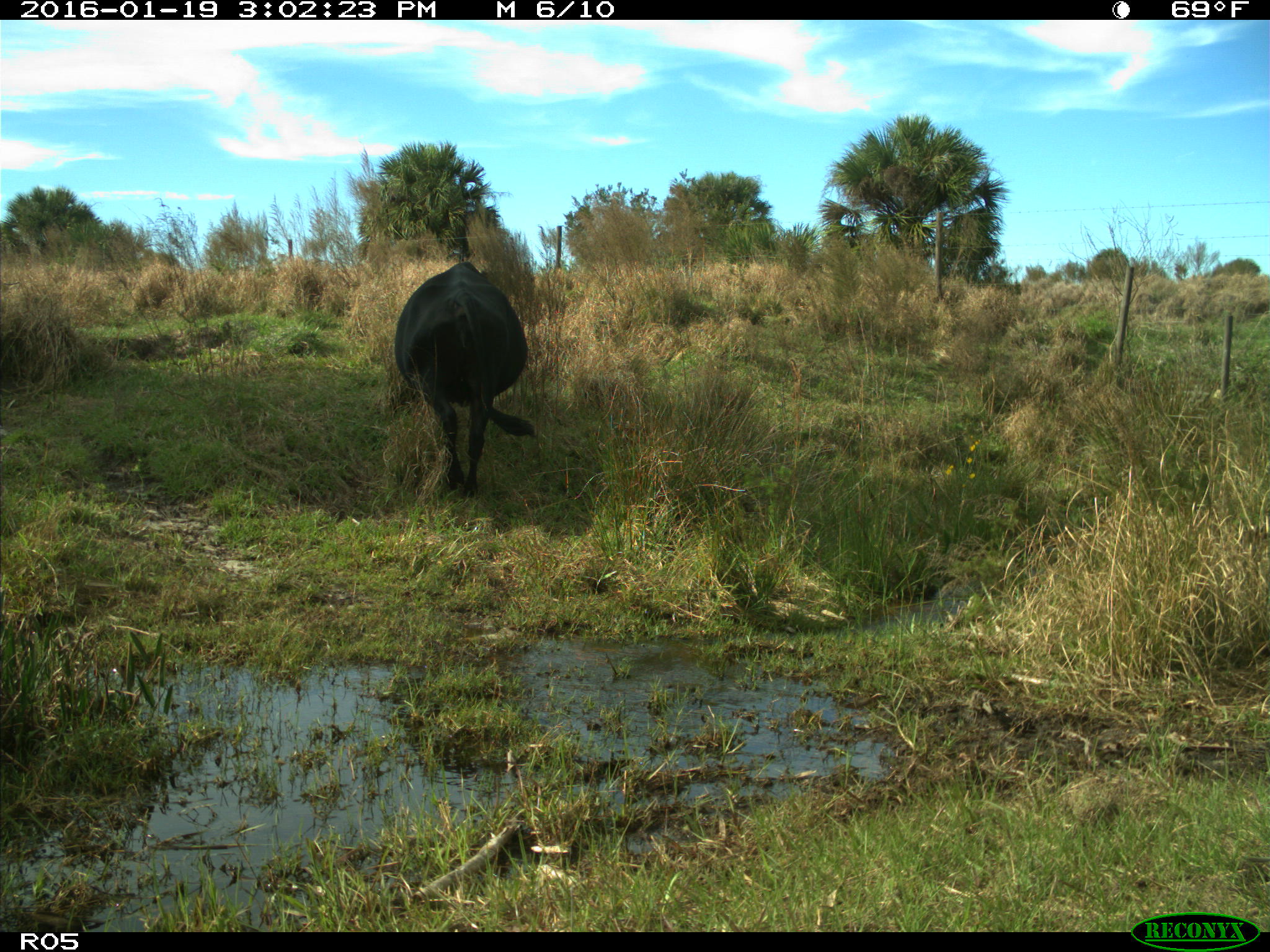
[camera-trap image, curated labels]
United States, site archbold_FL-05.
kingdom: Animalia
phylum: Chordata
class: Mammalia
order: Artiodactyla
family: Bovidae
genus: Bos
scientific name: Bos taurus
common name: domestic cow